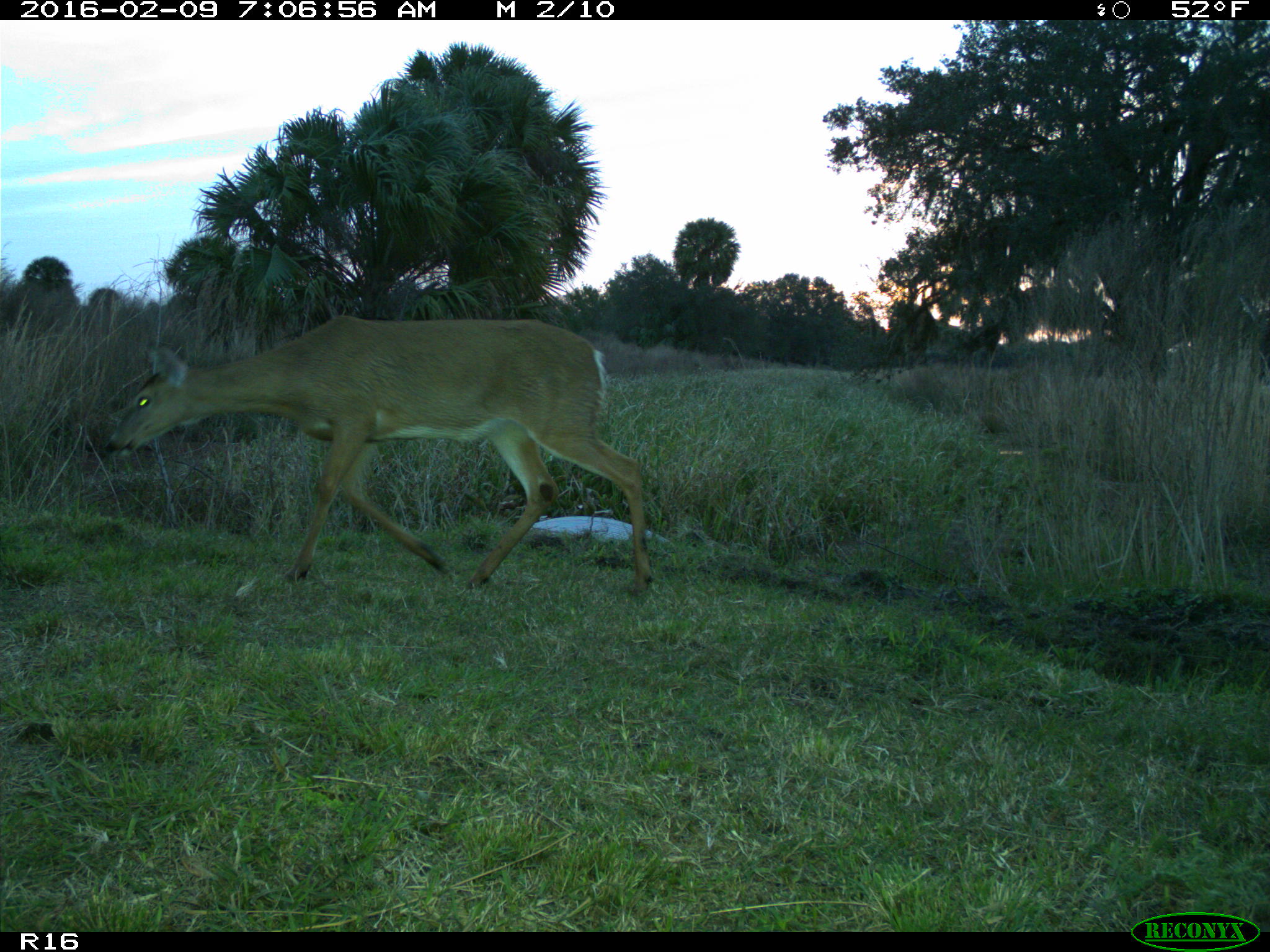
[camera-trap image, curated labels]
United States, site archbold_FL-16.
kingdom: Animalia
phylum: Chordata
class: Mammalia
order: Artiodactyla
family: Cervidae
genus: Odocoileus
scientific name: Odocoileus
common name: deer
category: unidentified deer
Unidentified deer (deer) (Odocoileus).